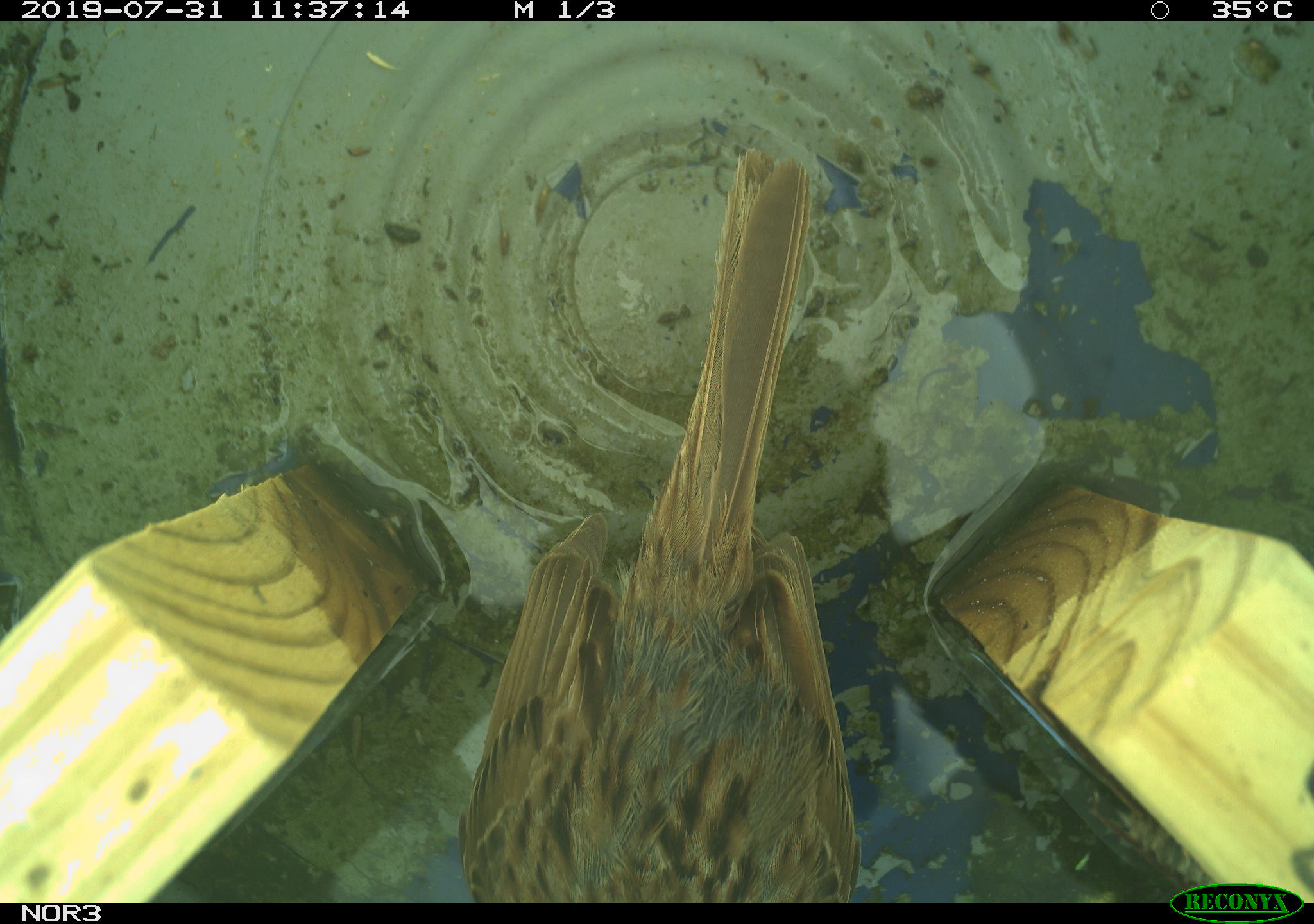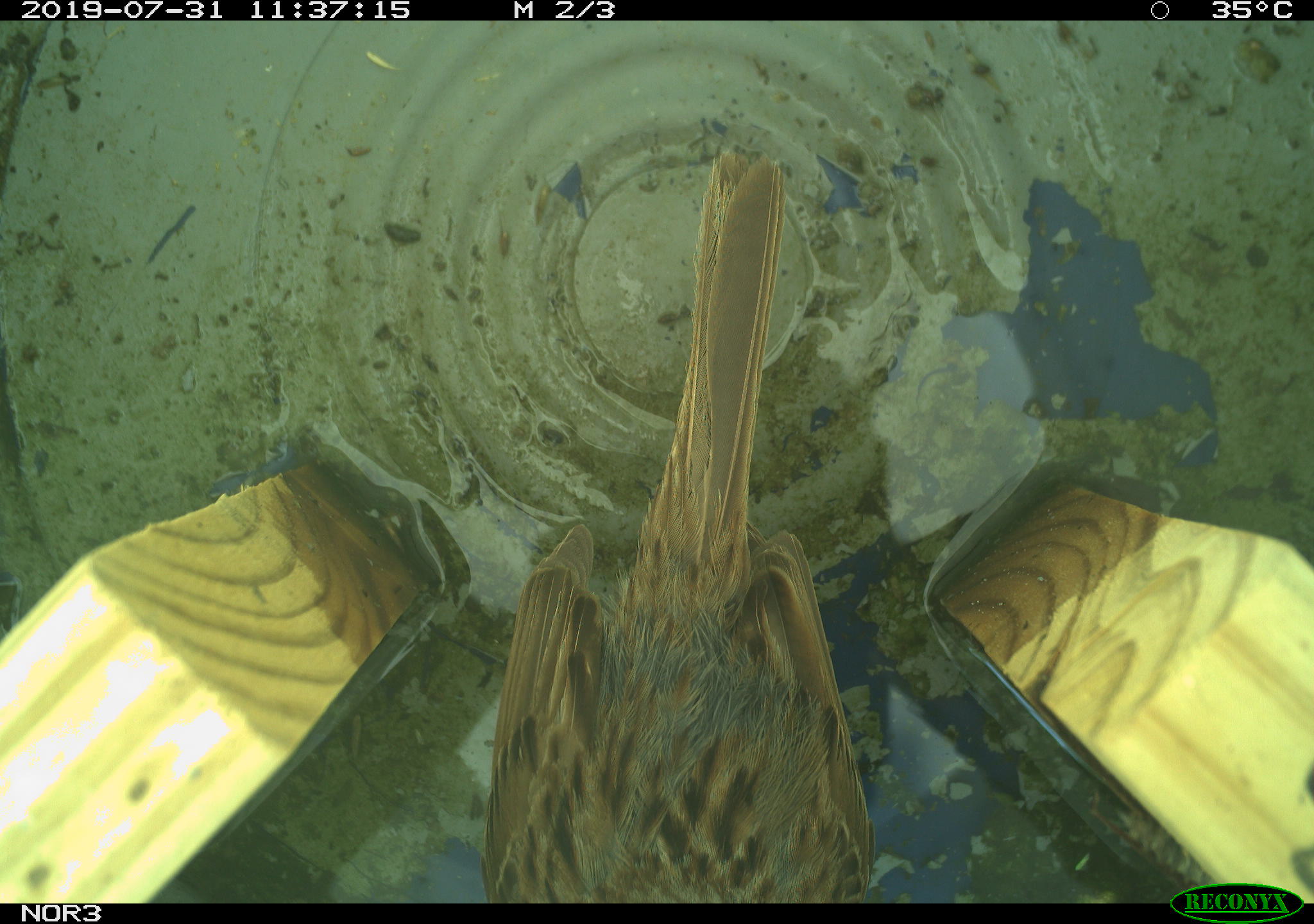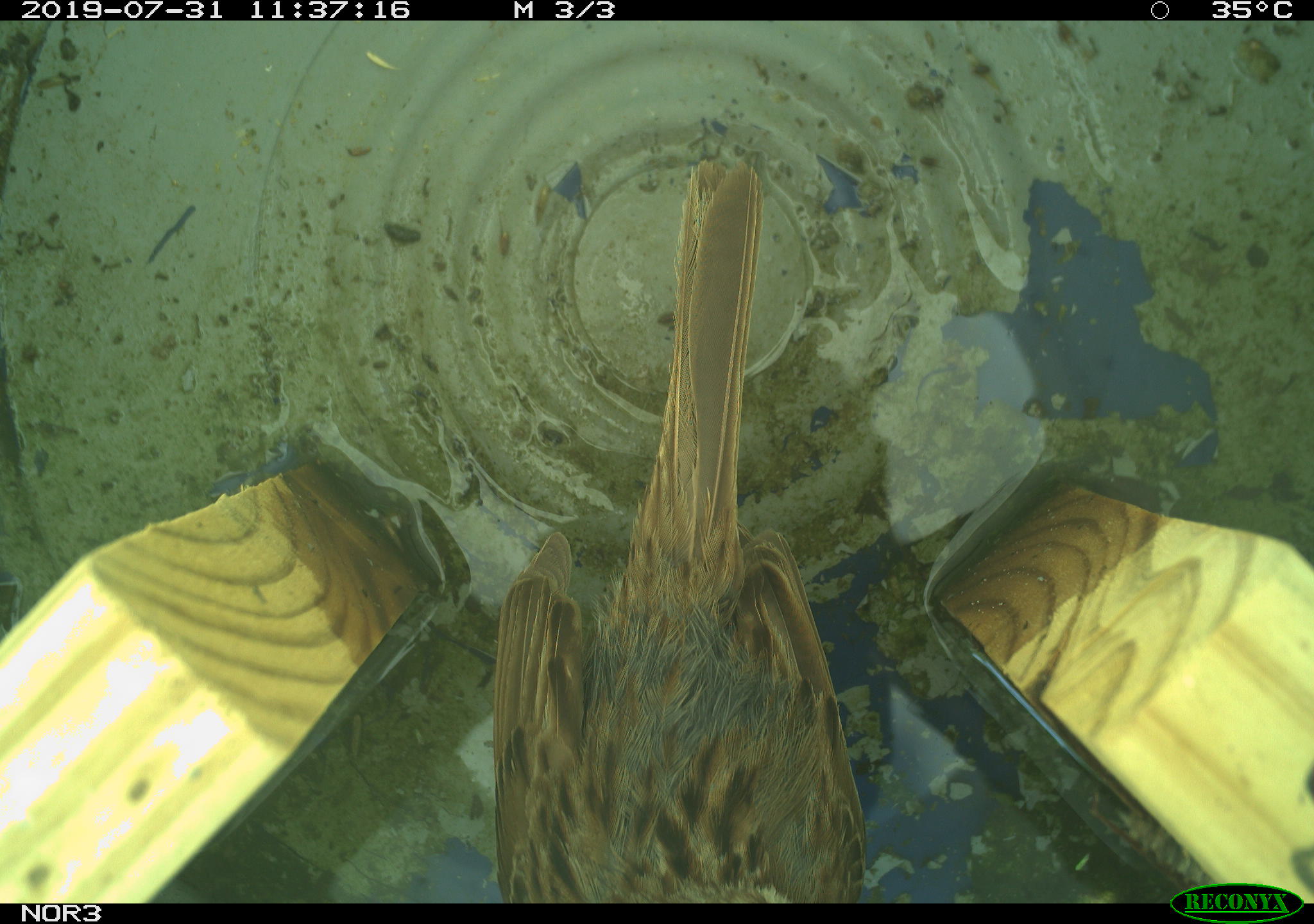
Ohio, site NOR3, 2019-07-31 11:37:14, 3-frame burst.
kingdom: Animalia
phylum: Chordata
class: Aves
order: Passeriformes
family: Passerellidae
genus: Melospiza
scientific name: Melospiza melodia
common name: song sparrow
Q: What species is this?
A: Song sparrow (Melospiza melodia).